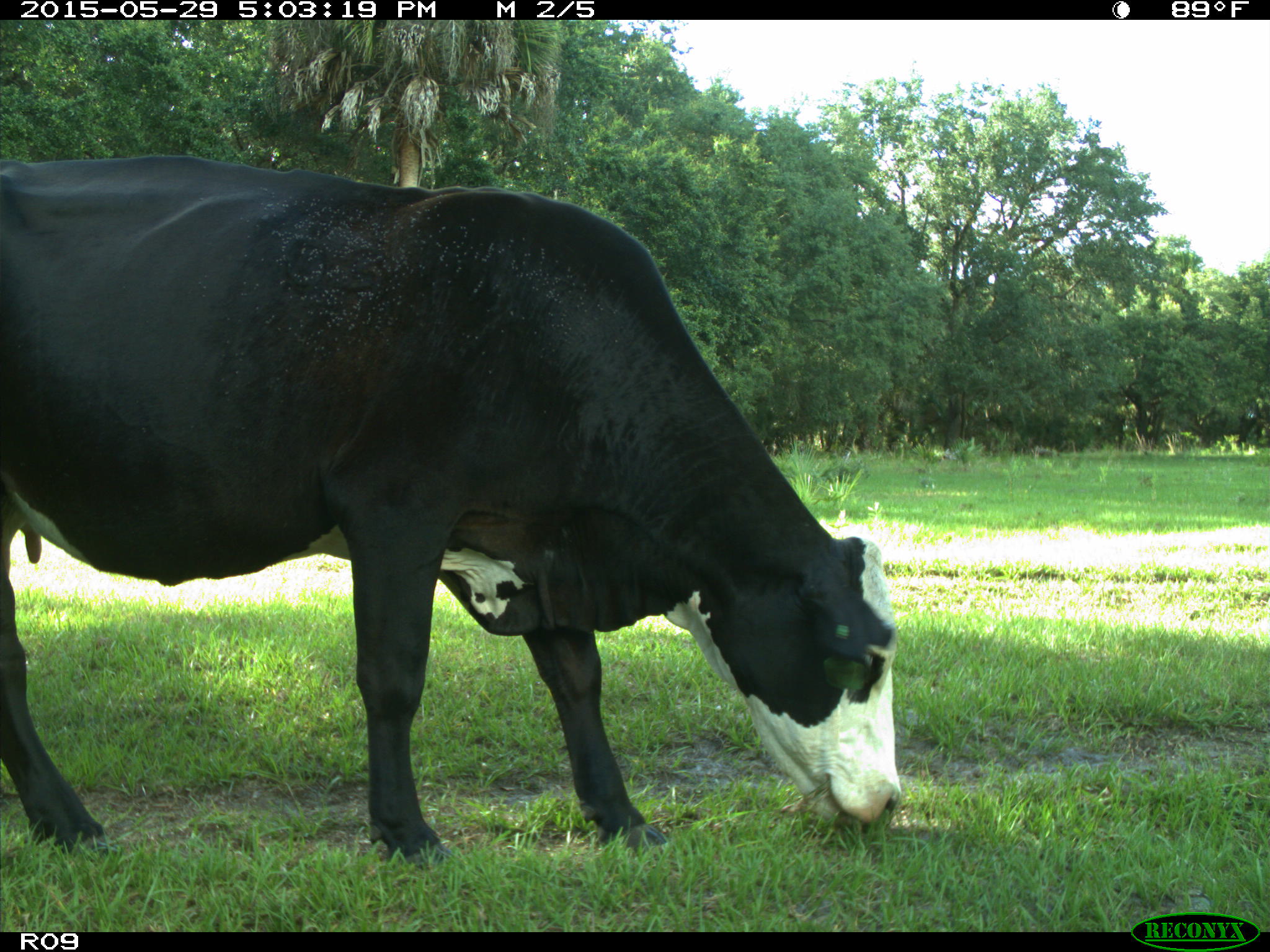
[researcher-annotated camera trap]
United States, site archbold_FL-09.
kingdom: Animalia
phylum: Chordata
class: Mammalia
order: Artiodactyla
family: Bovidae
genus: Bos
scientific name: Bos taurus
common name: domestic cow